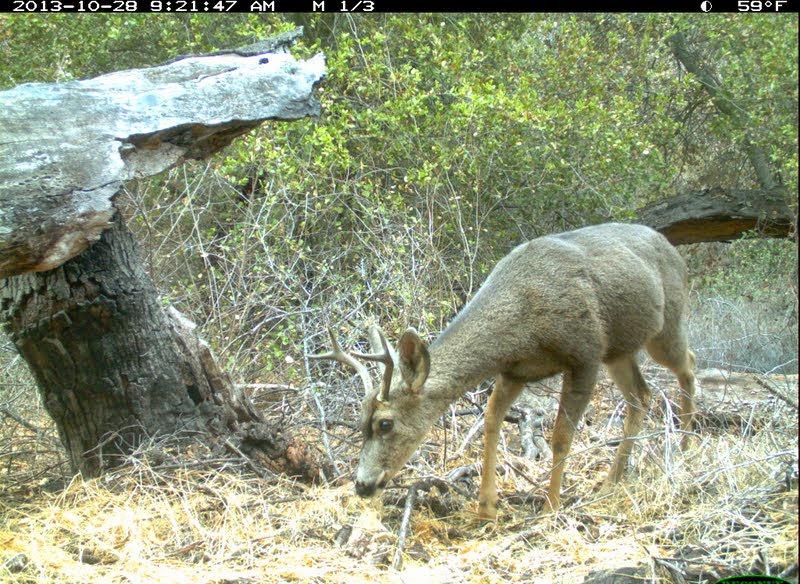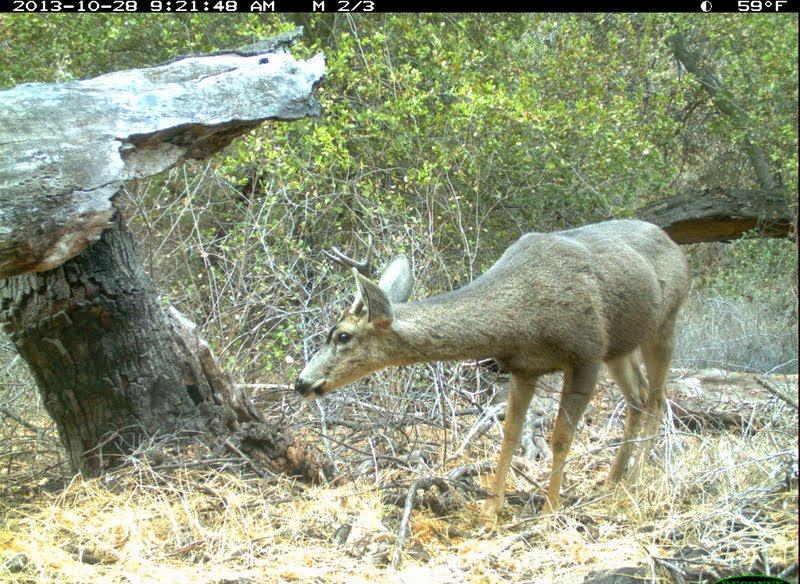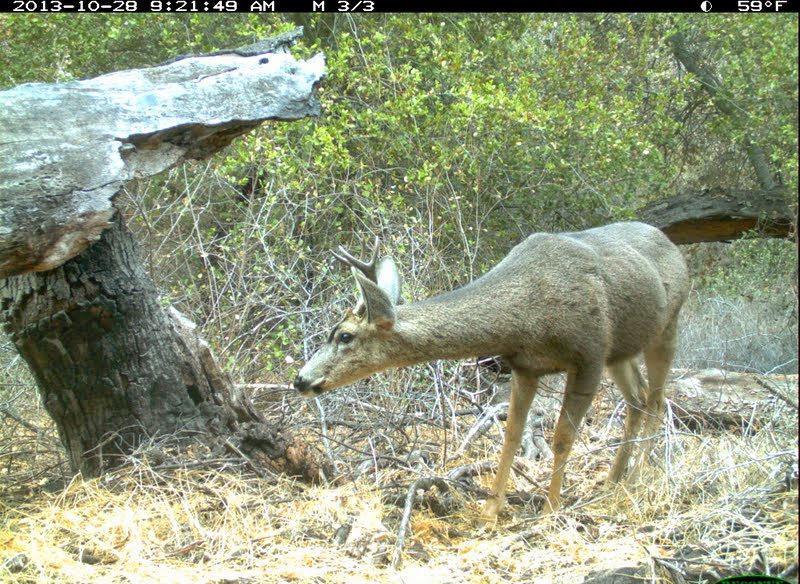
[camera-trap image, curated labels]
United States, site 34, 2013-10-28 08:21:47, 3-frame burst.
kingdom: Animalia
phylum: Chordata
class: Mammalia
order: Artiodactyla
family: Cervidae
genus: Odocoileus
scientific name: Odocoileus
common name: deer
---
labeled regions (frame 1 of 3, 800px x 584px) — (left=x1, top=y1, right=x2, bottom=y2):
deer: (left=306, top=224, right=705, bottom=539)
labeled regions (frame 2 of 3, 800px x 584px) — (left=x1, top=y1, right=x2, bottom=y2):
deer: (left=292, top=220, right=694, bottom=544)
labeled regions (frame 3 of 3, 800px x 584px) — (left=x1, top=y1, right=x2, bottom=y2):
deer: (left=290, top=220, right=692, bottom=542)